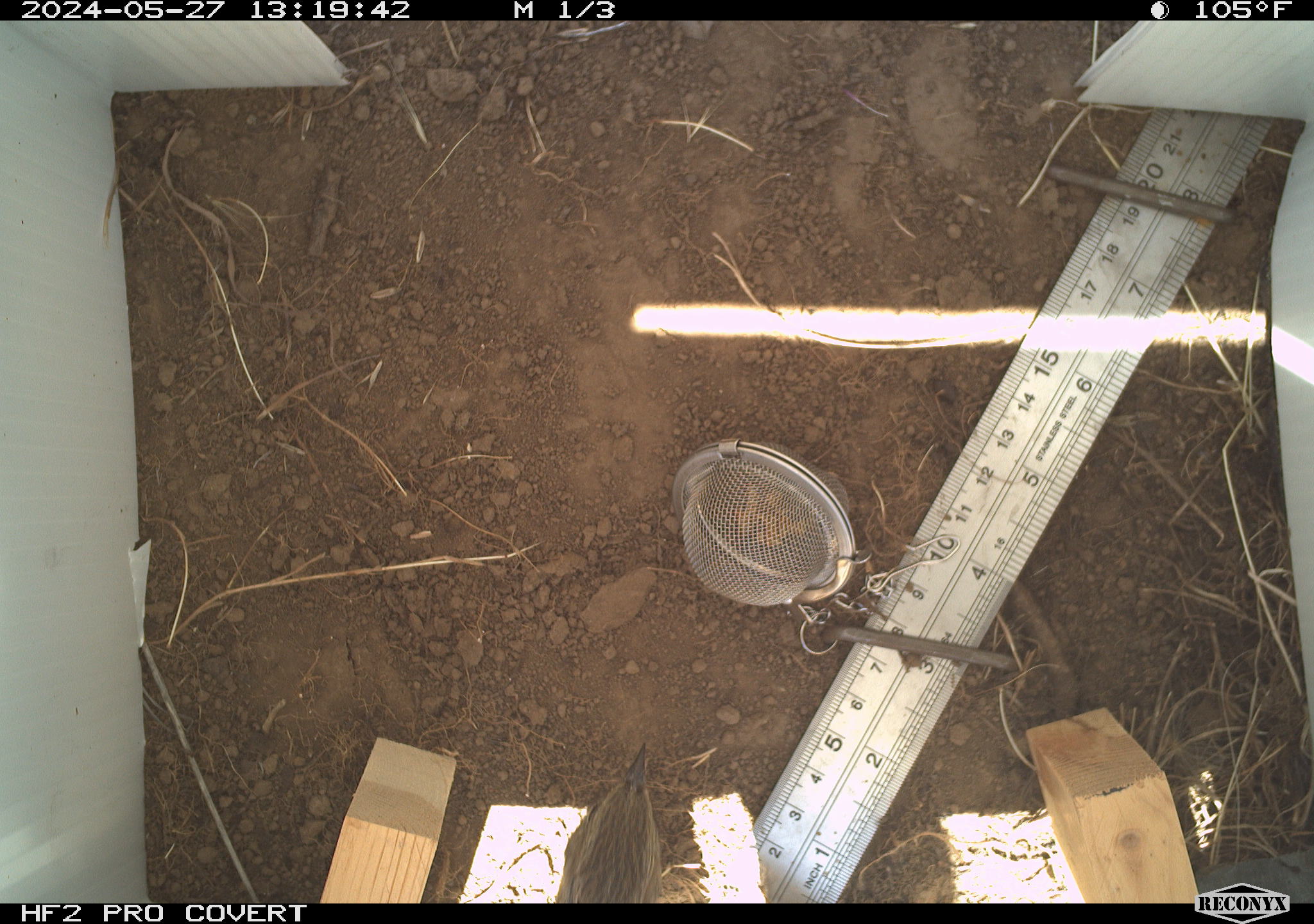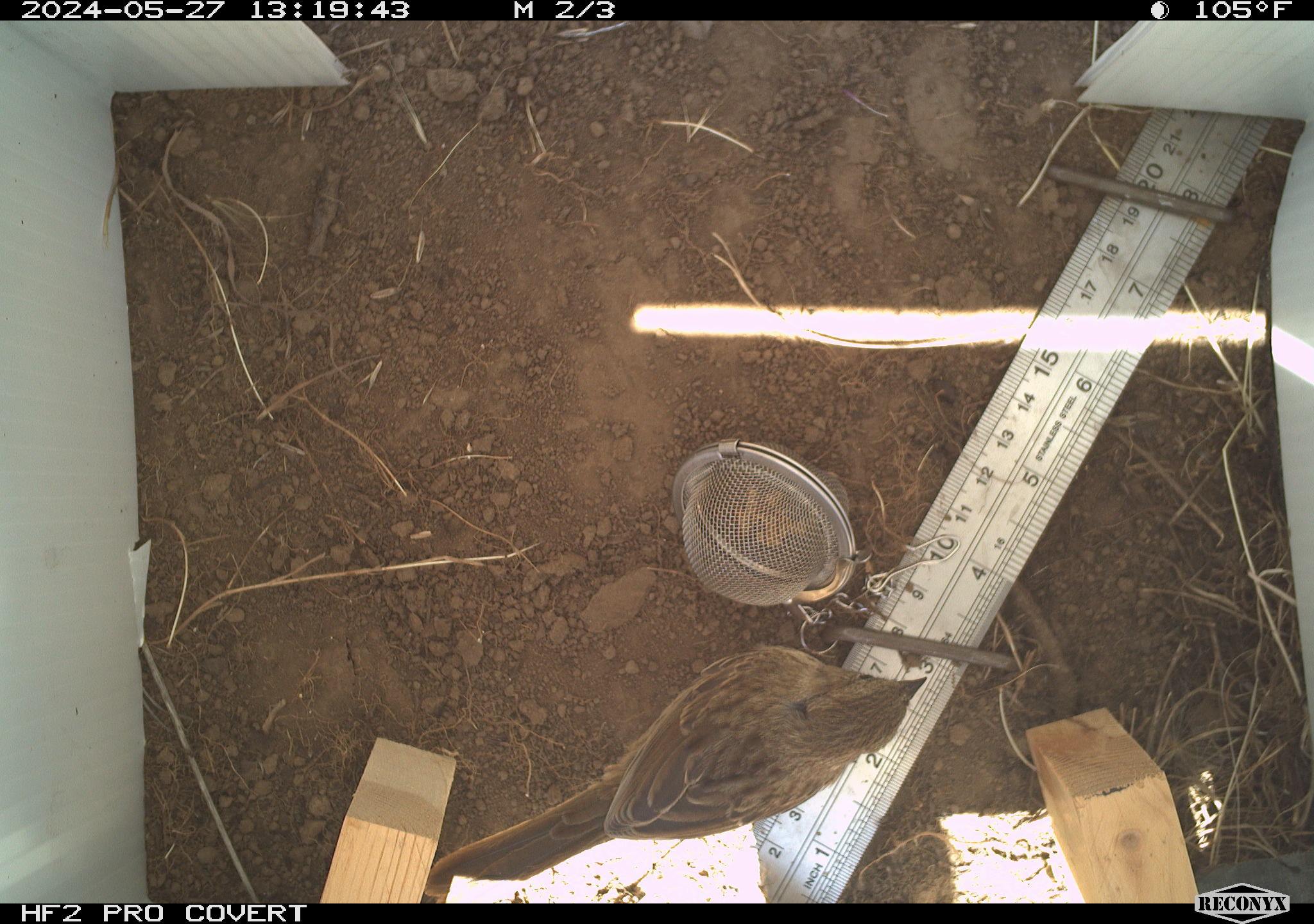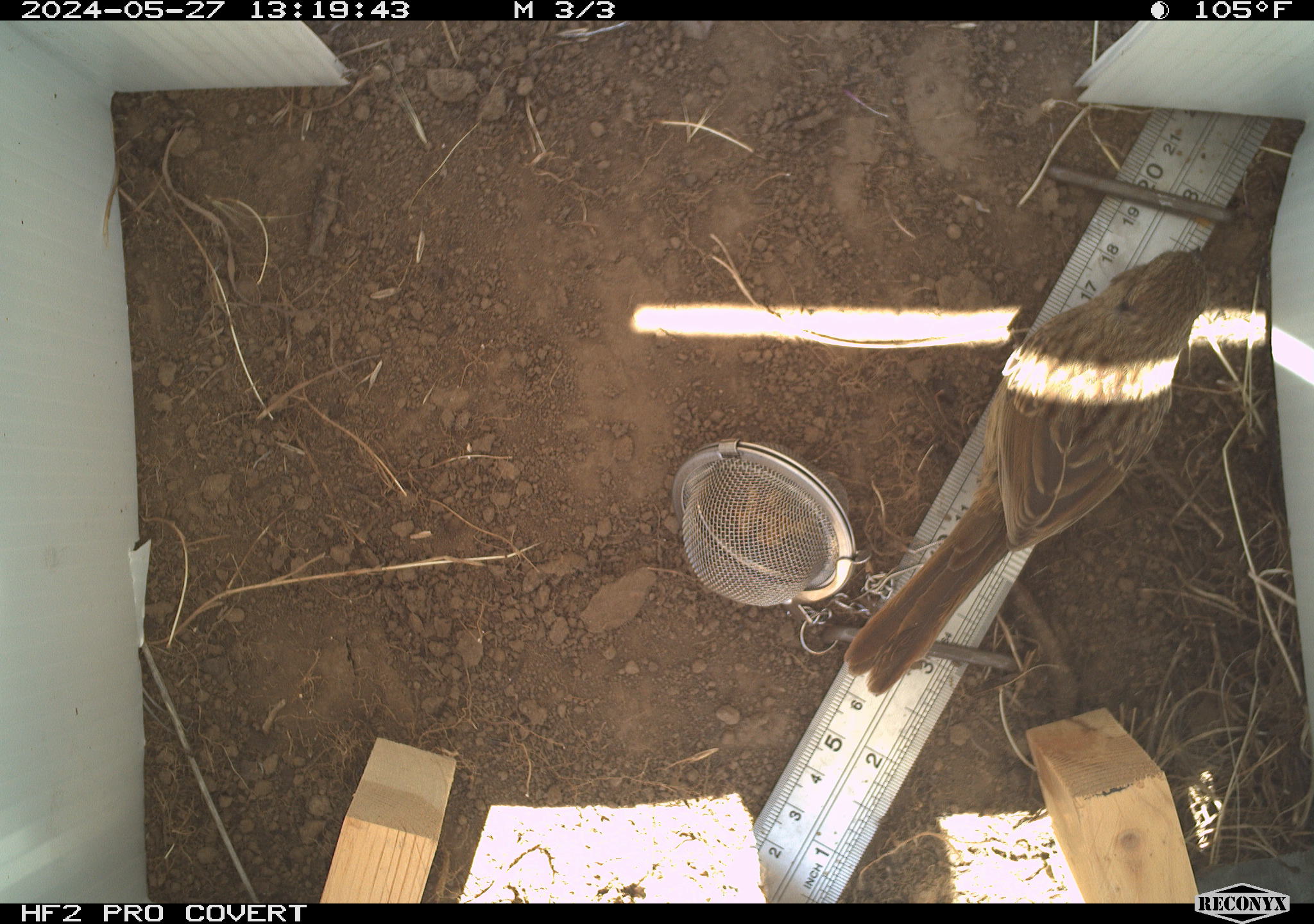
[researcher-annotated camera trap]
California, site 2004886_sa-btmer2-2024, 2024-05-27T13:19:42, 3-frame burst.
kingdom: Animalia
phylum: Chordata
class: Aves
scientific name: Aves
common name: bird